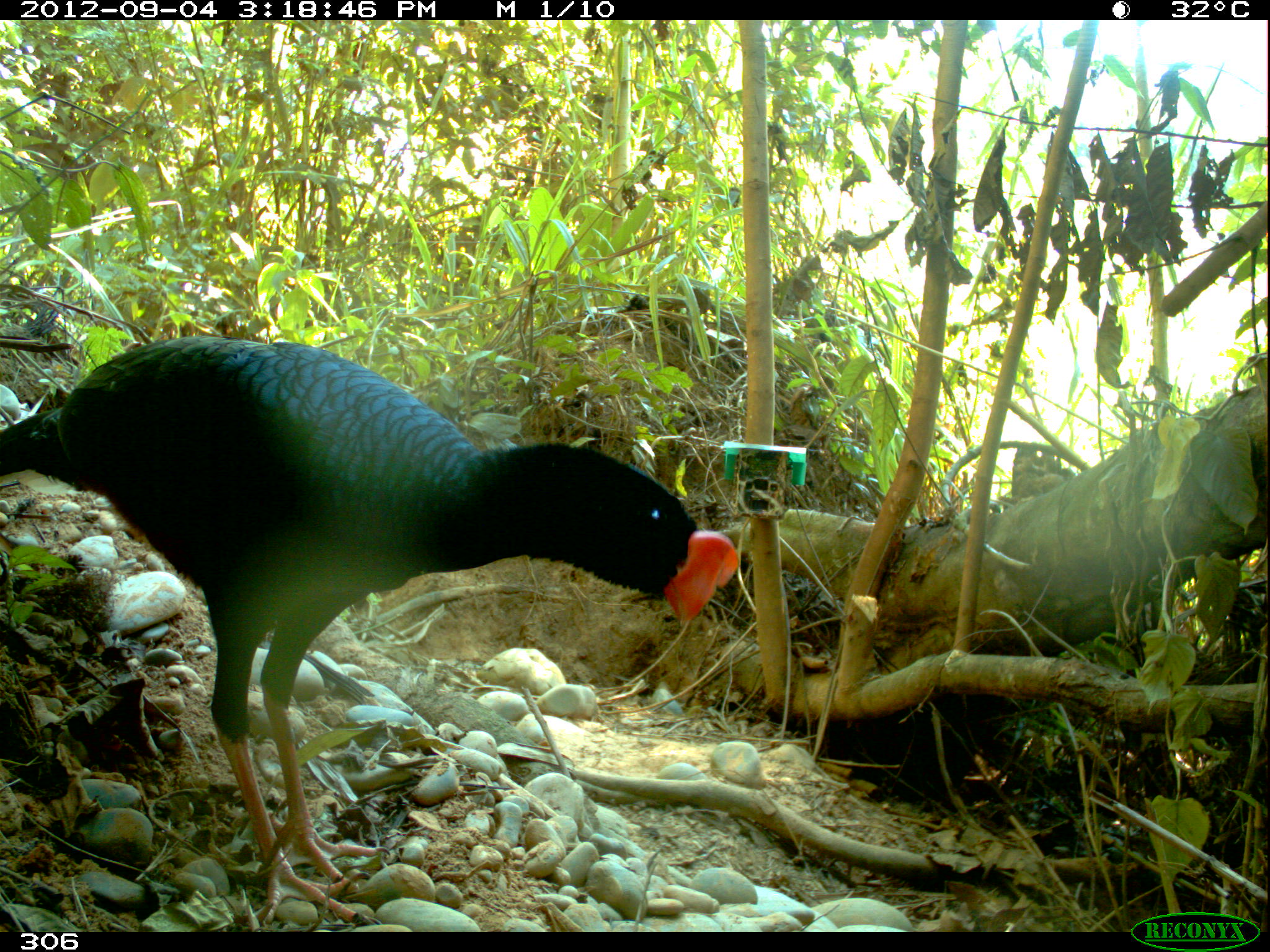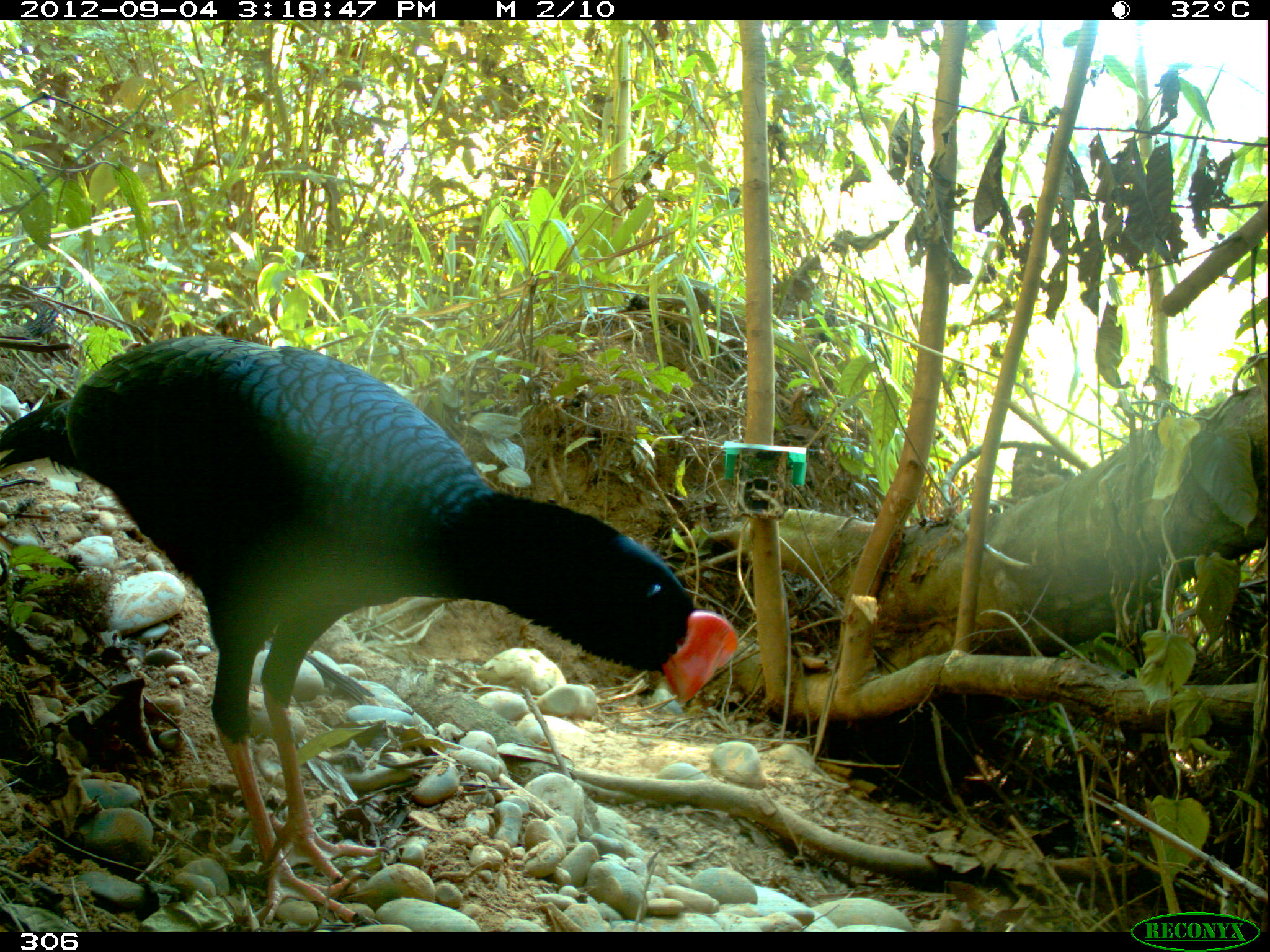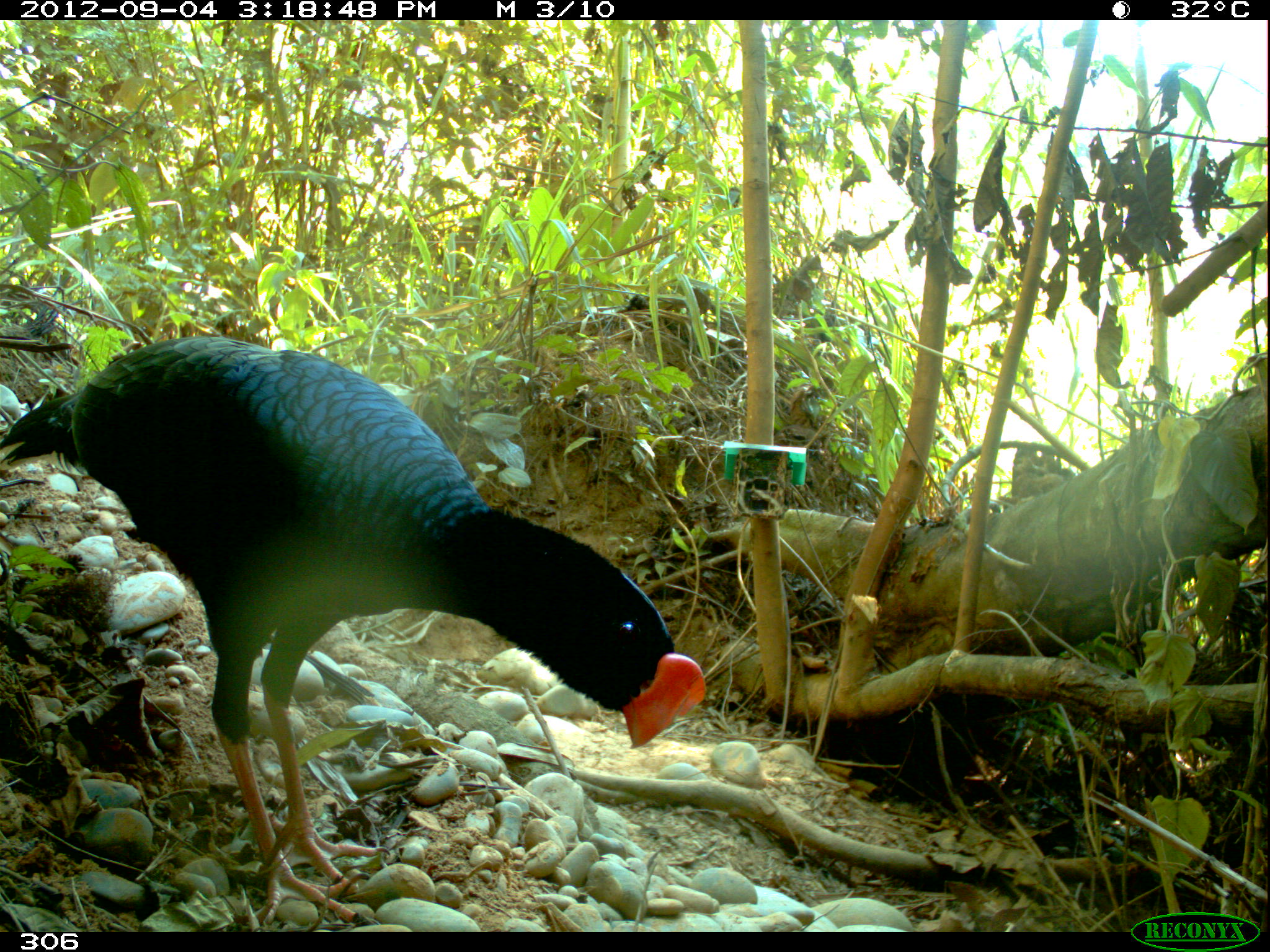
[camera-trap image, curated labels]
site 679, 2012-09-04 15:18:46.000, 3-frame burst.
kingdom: Animalia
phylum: Chordata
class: Aves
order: Galliformes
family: Cracidae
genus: Mitu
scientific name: Mitu tuberosum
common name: razor-billed curassow